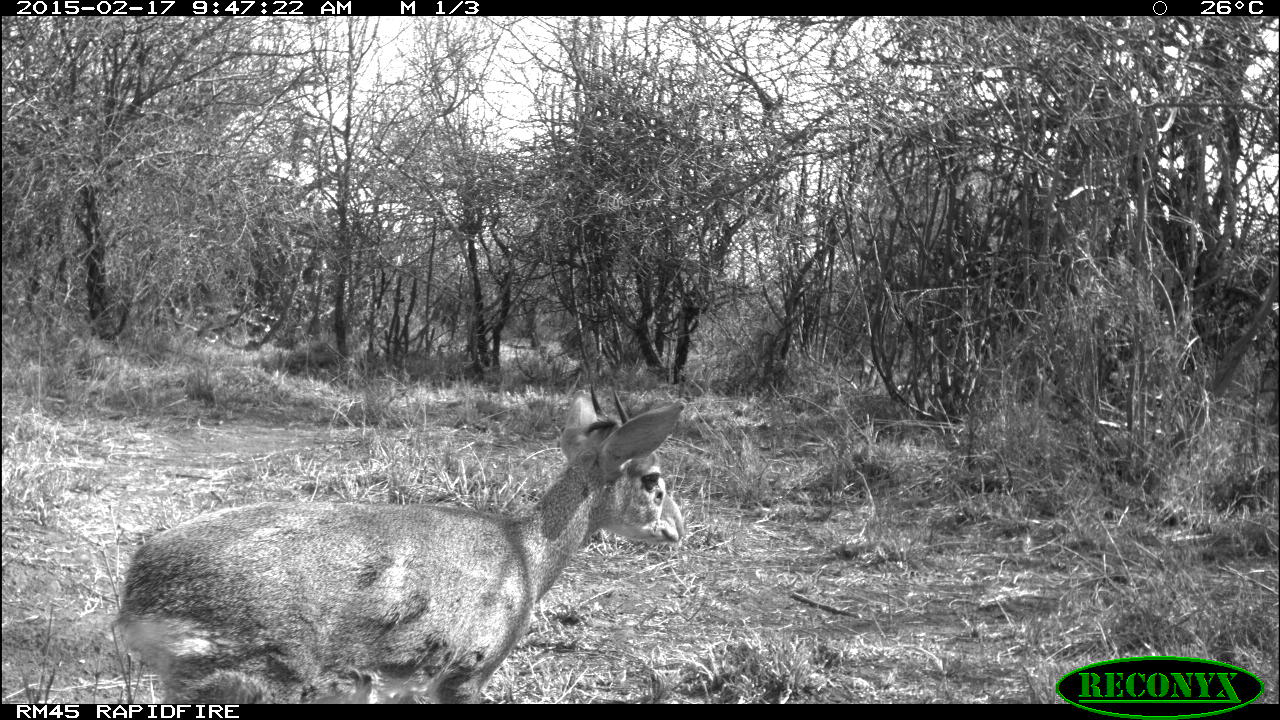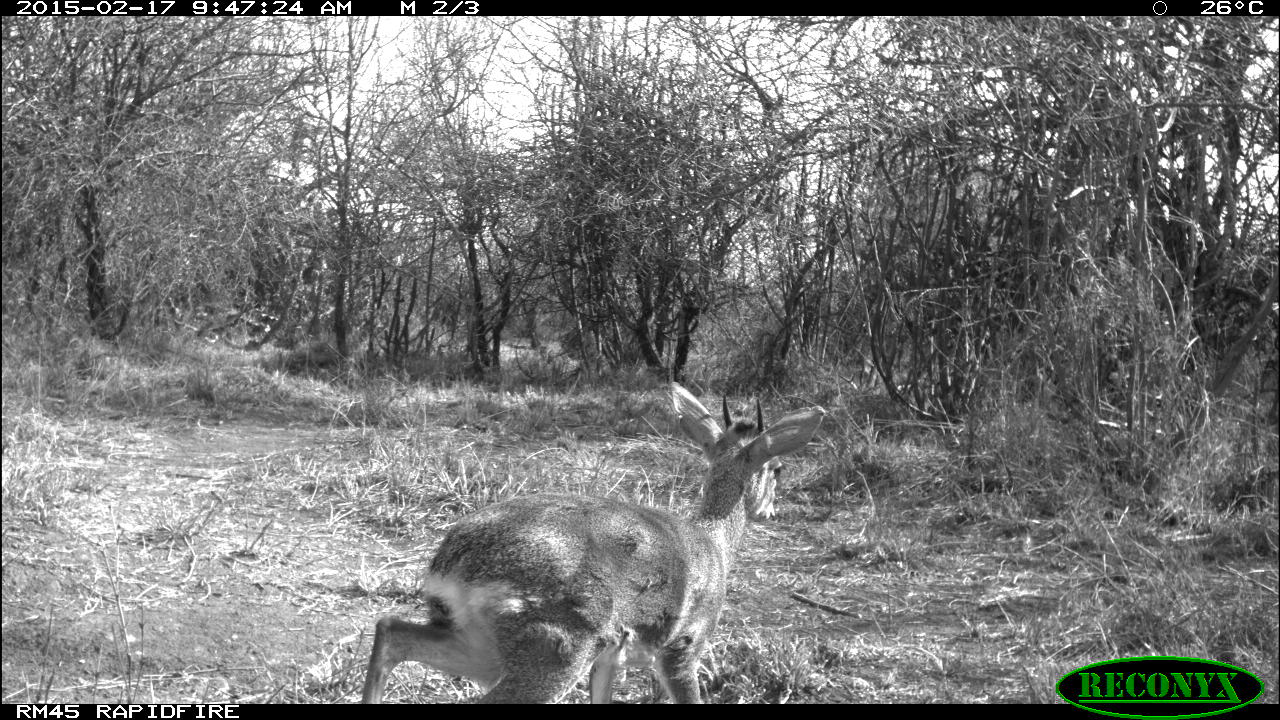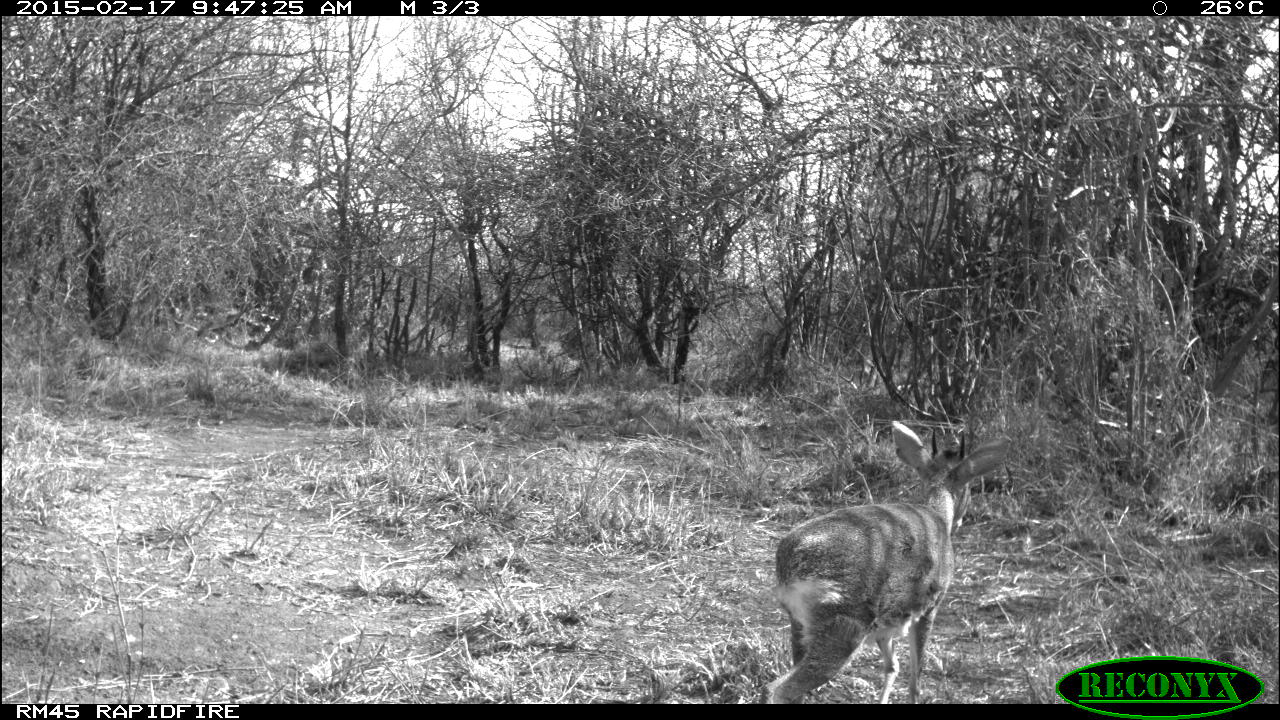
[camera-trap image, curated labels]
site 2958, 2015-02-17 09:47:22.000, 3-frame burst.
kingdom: Animalia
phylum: Chordata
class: Mammalia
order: Artiodactyla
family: Bovidae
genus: Madoqua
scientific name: Madoqua guentheri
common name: günther's dik-dik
Madoqua guentheri (günther's dik-dik), count 1.